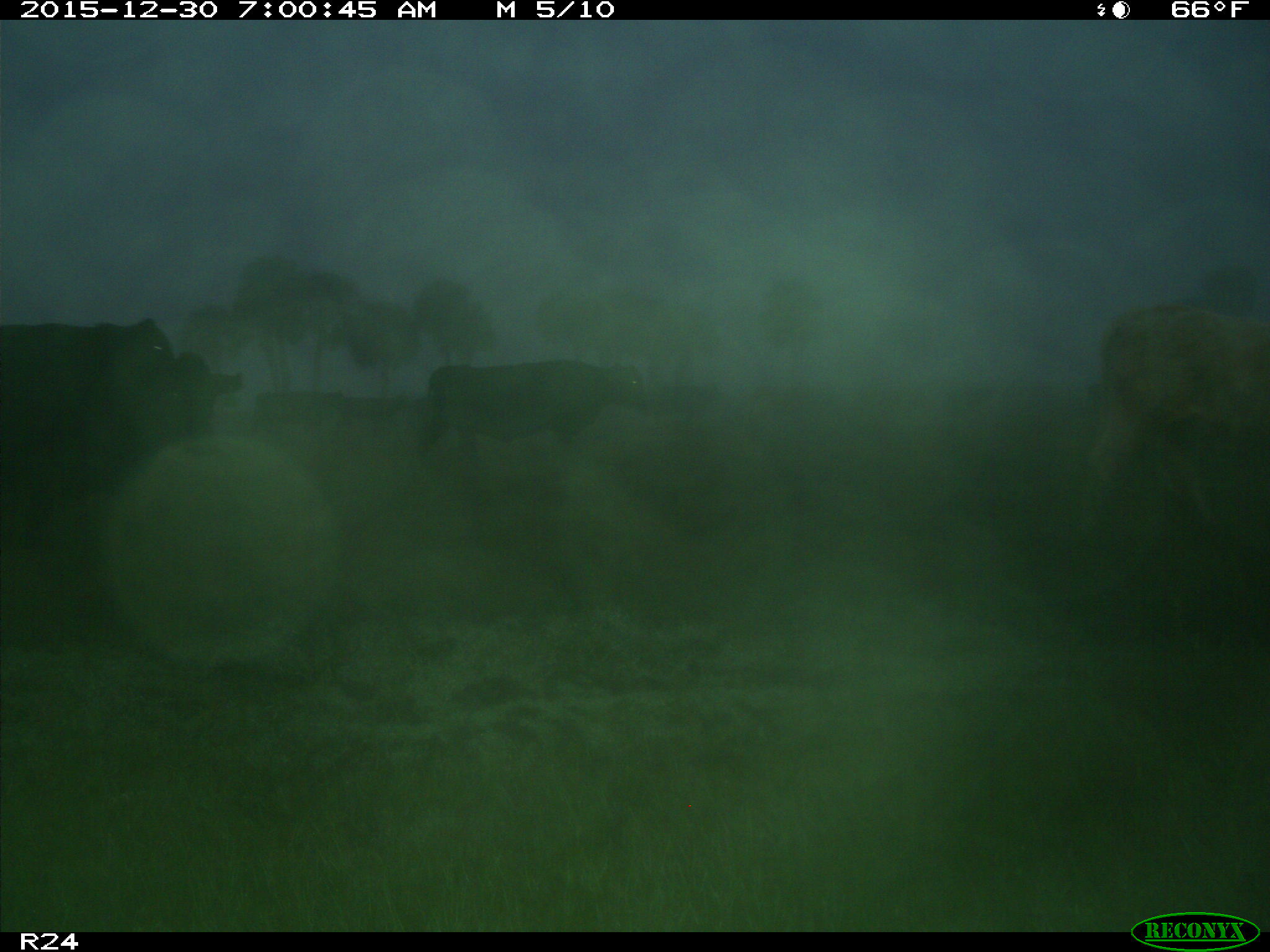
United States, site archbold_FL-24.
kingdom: Animalia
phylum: Chordata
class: Mammalia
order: Artiodactyla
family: Bovidae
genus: Bos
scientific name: Bos taurus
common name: domestic cow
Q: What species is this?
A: Bos taurus (domestic cow).